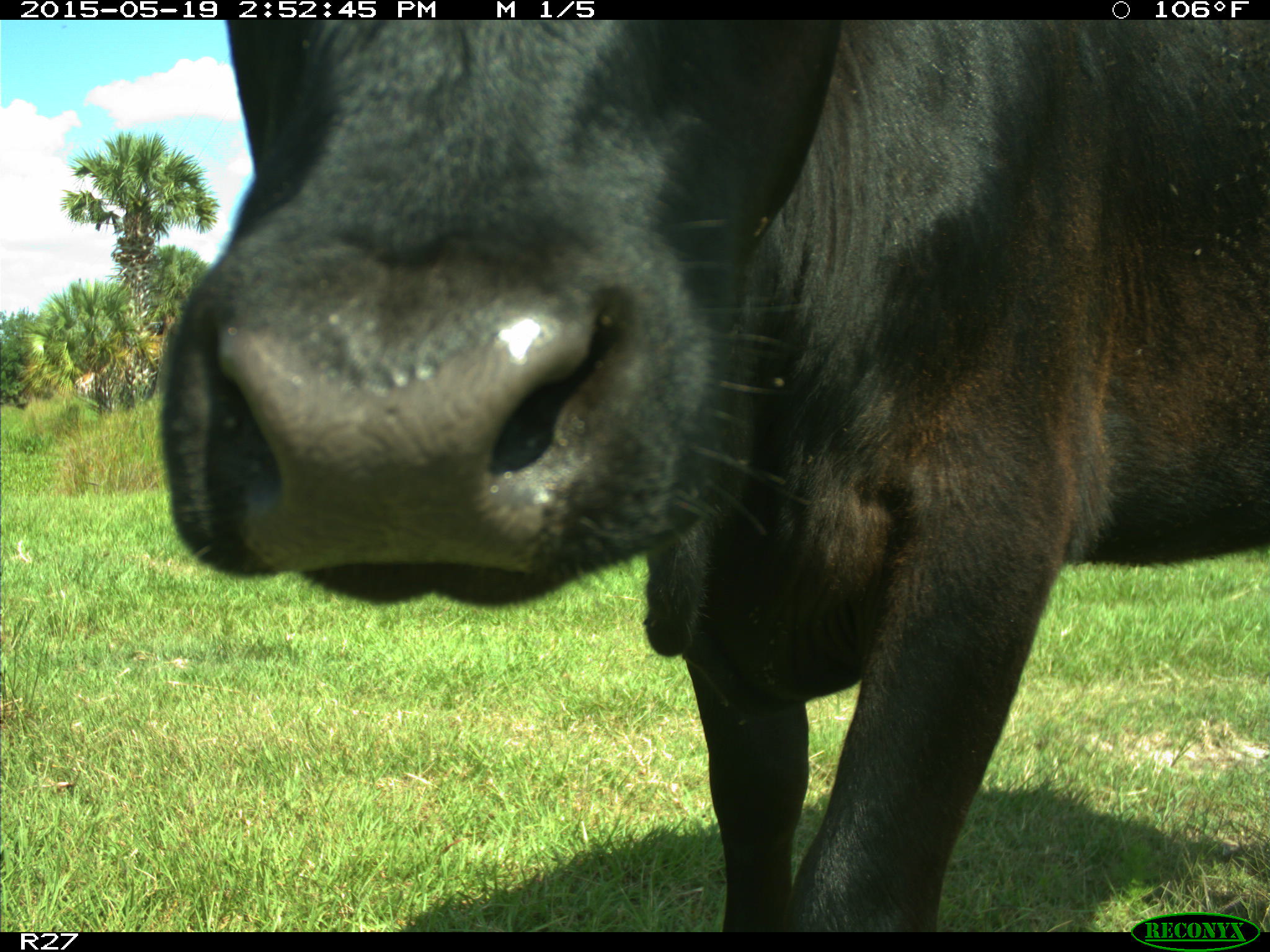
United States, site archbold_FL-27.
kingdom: Animalia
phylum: Chordata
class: Mammalia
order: Artiodactyla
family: Bovidae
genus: Bos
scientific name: Bos taurus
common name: domestic cow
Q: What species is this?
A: Bos taurus (domestic cow).